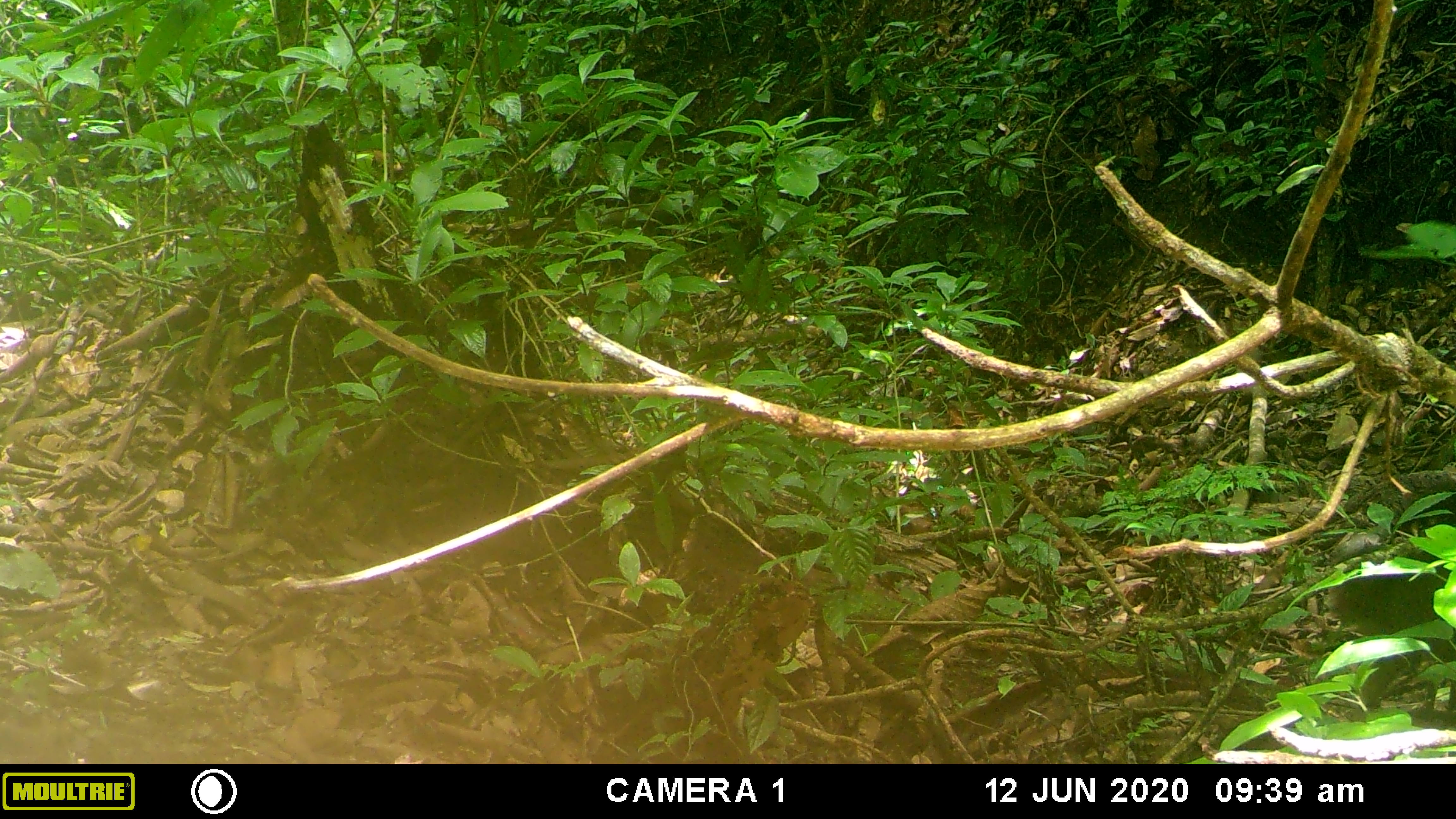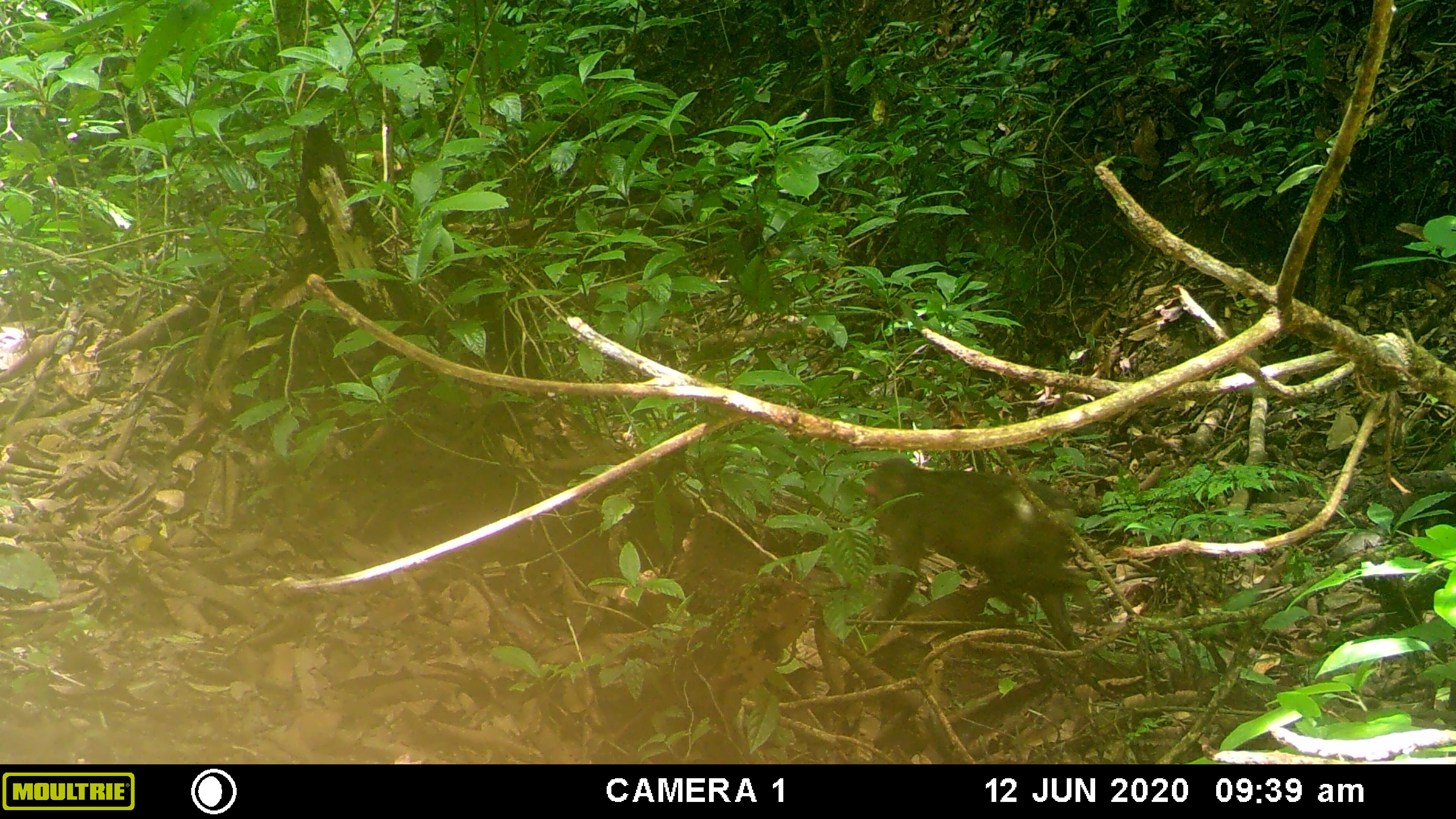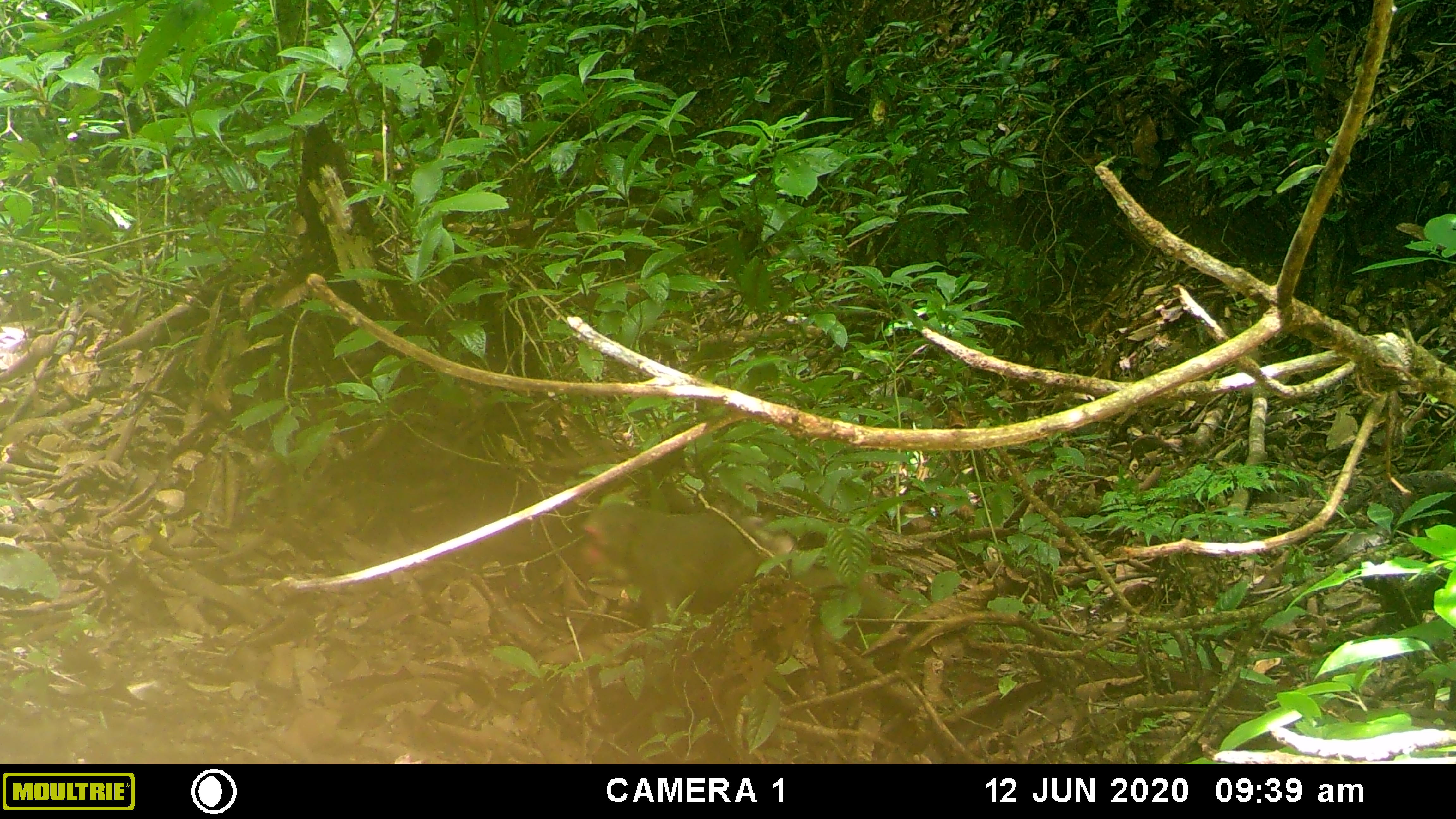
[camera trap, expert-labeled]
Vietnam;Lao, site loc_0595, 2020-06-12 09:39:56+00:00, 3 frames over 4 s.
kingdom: Animalia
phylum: Chordata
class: Mammalia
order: Primates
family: Cercopithecidae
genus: Macaca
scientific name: Macaca arctoides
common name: stump-tailed macaque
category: stump tailed macaque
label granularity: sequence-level